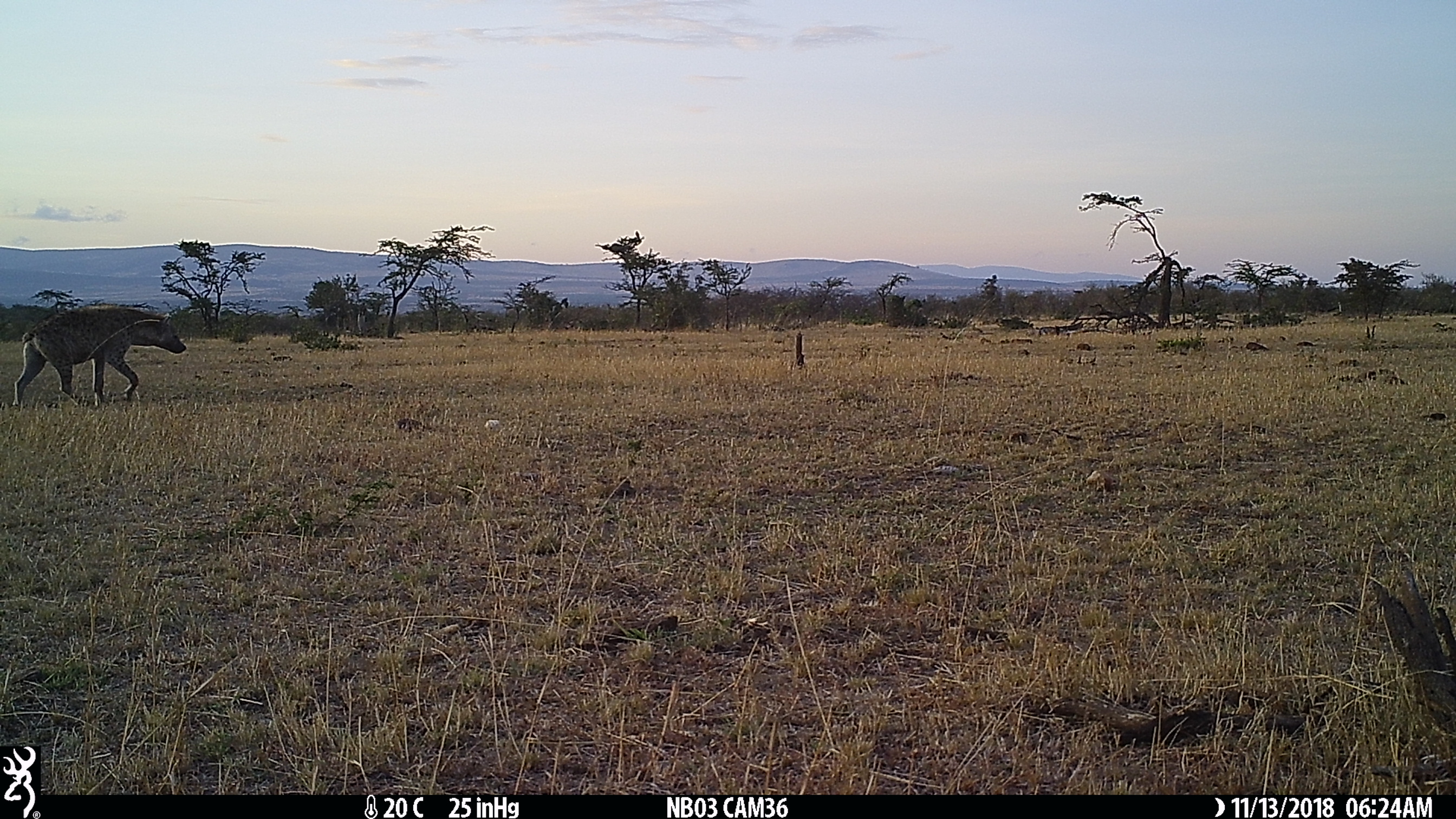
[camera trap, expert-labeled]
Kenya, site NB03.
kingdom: Animalia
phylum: Chordata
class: Mammalia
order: Carnivora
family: Hyaenidae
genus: Crocuta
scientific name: Crocuta crocuta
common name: spotted hyena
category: hyena spotted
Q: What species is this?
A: Hyena spotted (spotted hyena) (Crocuta crocuta).